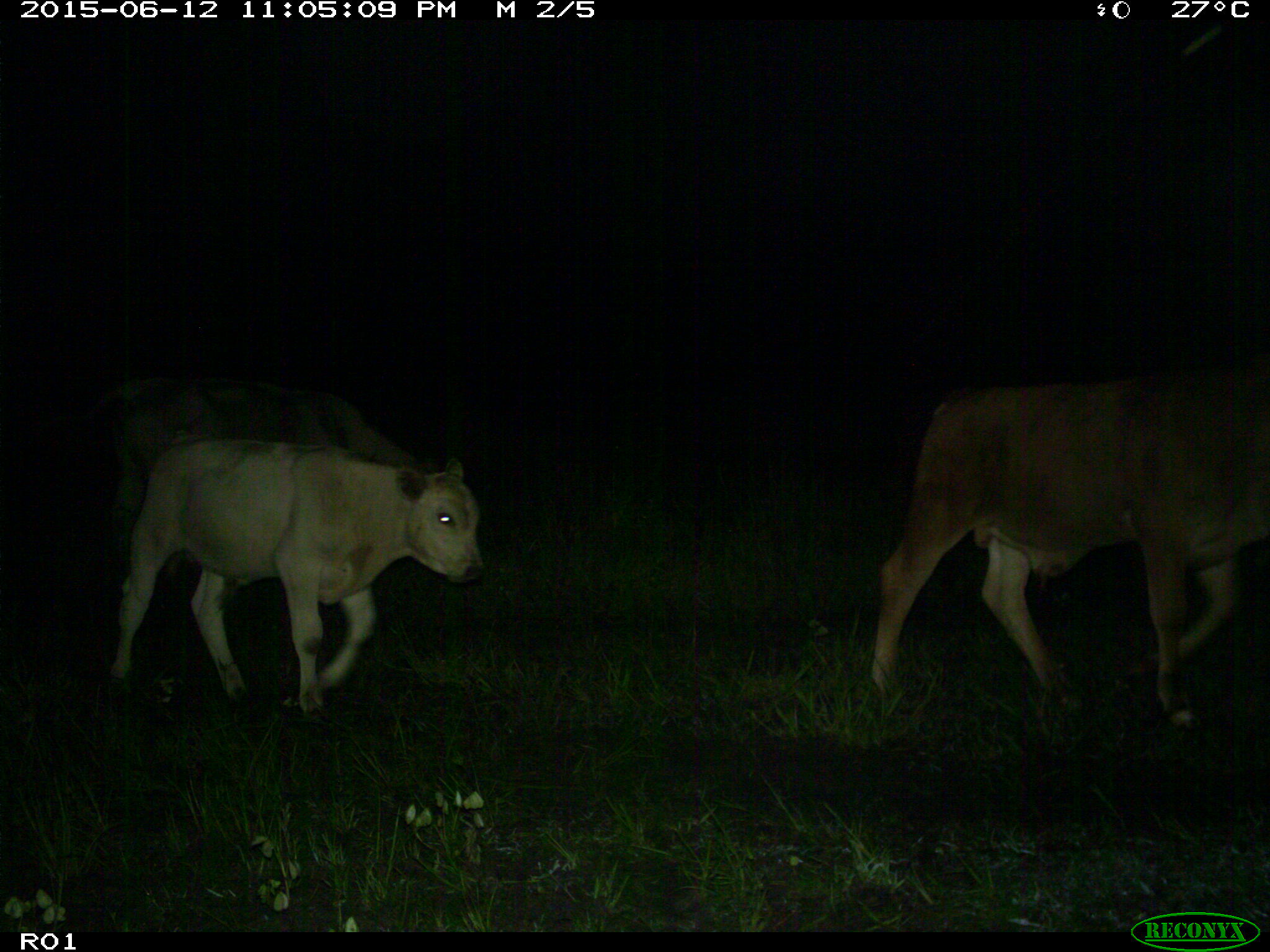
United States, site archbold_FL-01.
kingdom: Animalia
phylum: Chordata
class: Mammalia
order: Artiodactyla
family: Bovidae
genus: Bos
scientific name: Bos taurus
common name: domestic cow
Bos taurus (domestic cow).